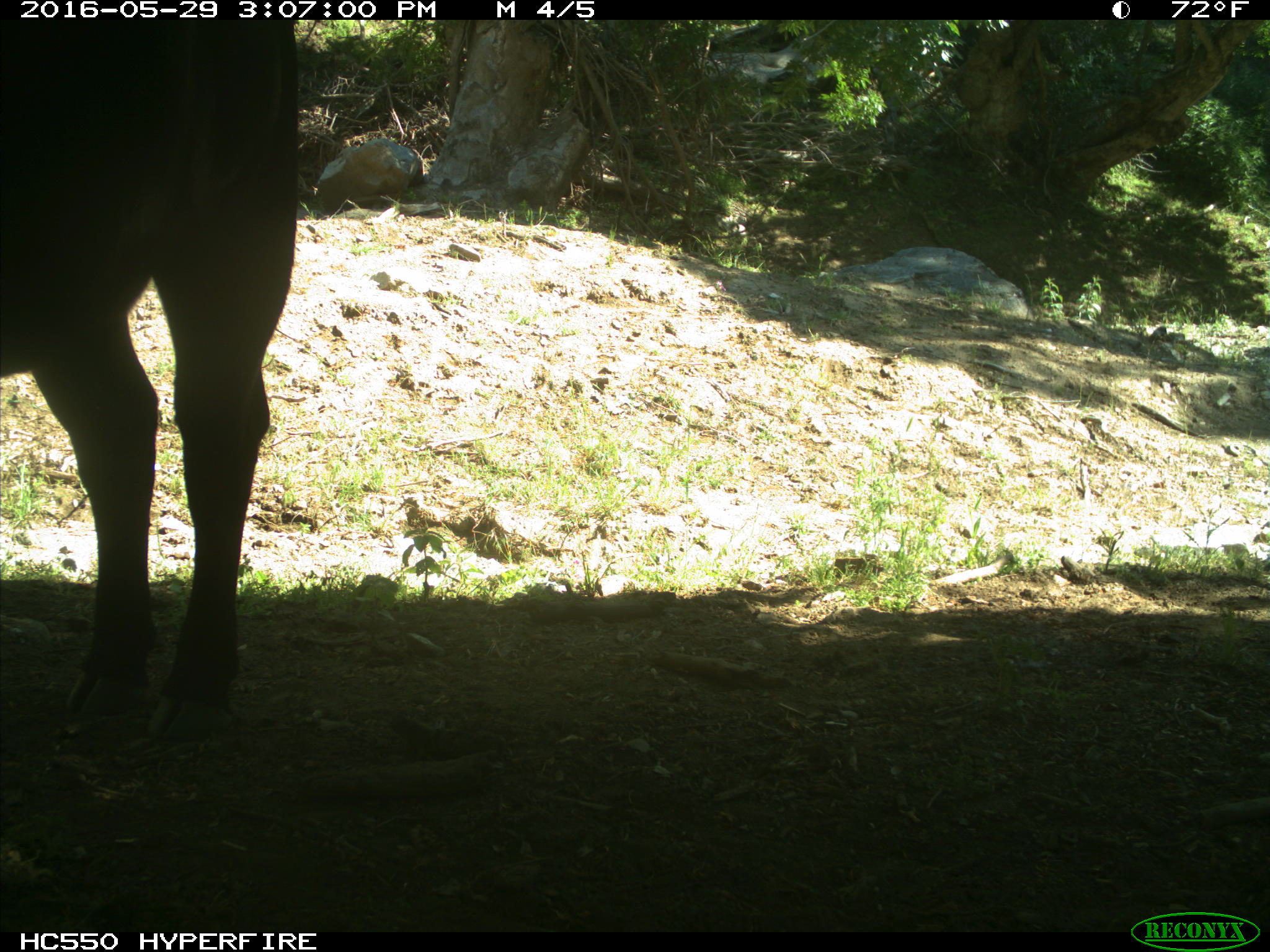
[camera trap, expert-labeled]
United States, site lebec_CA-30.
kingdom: Animalia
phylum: Chordata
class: Mammalia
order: Artiodactyla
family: Bovidae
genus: Bos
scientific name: Bos taurus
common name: domestic cow